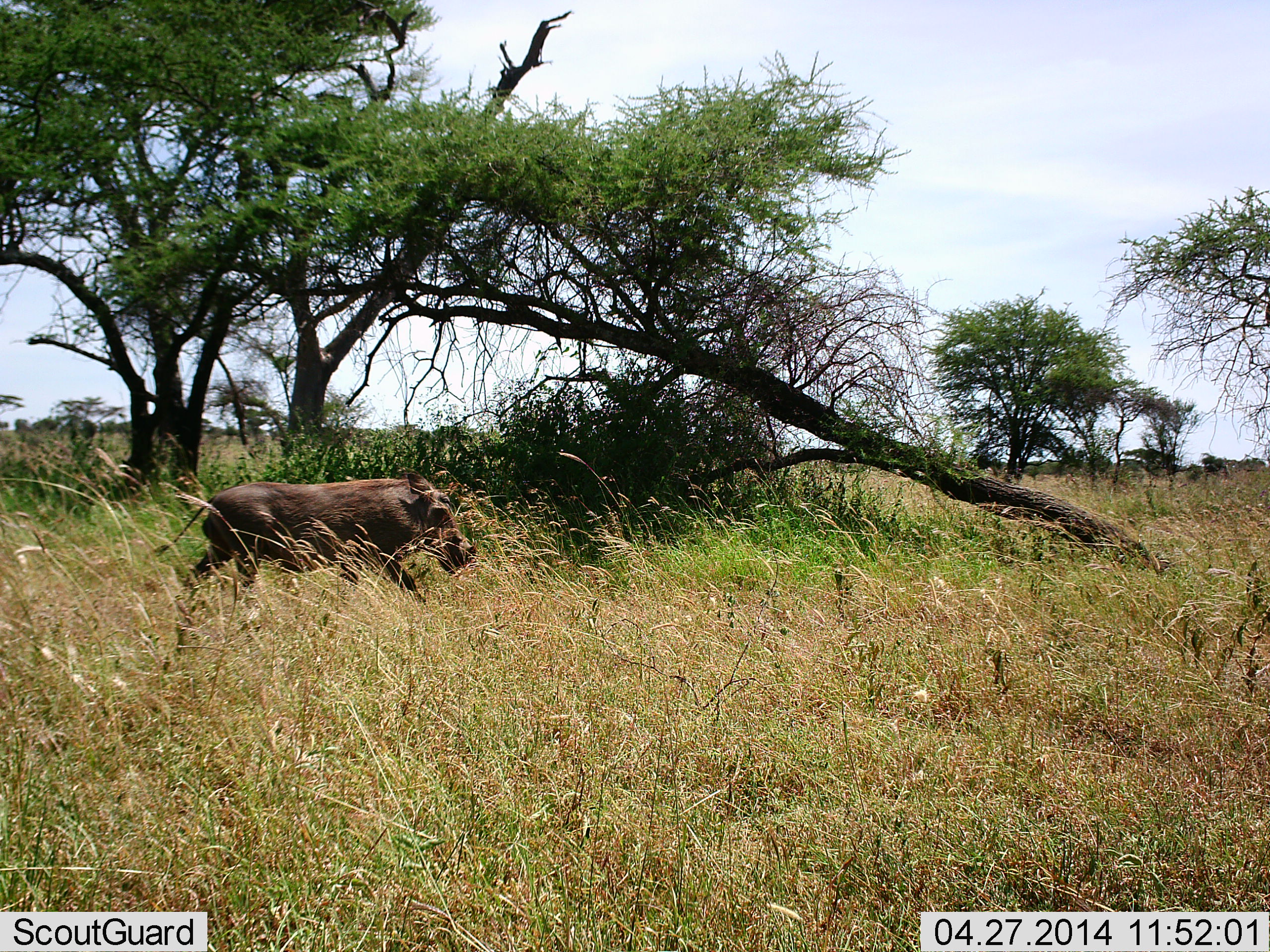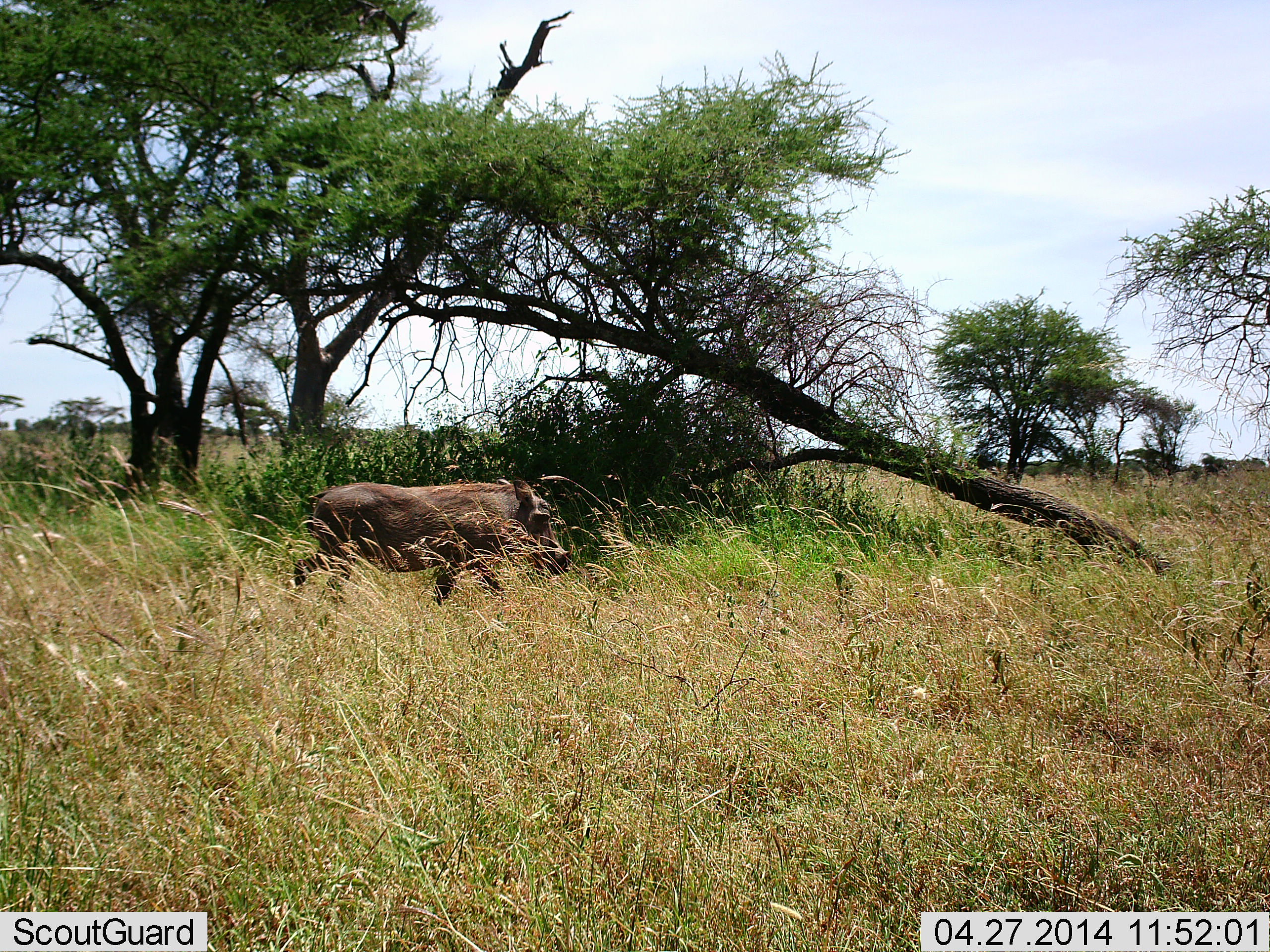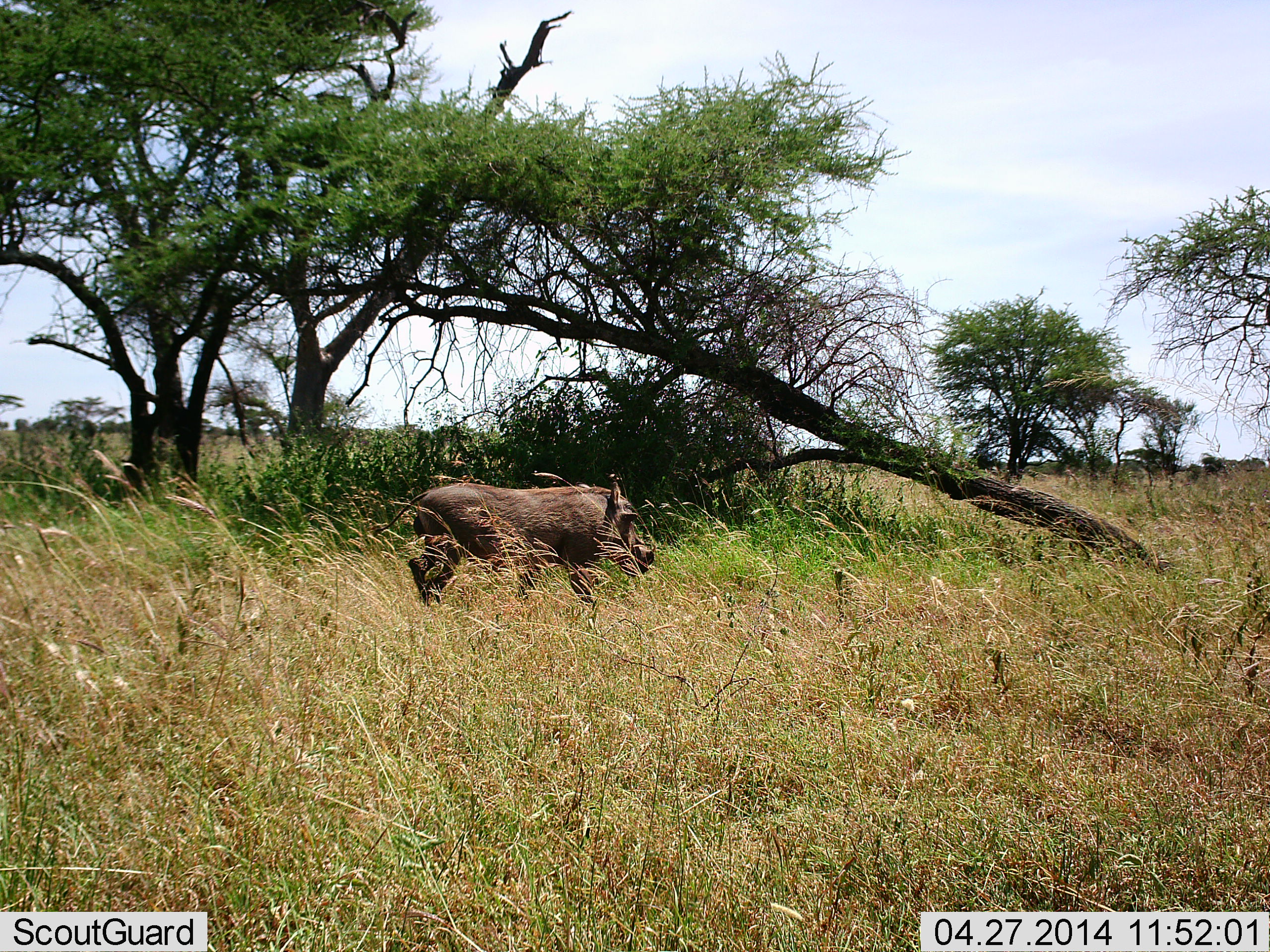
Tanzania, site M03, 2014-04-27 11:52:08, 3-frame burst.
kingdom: Animalia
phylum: Chordata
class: Mammalia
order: Artiodactyla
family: Suidae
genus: Phacochoerus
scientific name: Phacochoerus africanus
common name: warthog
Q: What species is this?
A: Warthog (Phacochoerus africanus).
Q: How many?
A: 1.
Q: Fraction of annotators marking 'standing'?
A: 0%.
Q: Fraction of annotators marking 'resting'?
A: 0%.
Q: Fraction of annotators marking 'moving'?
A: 100%.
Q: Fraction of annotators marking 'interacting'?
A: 0%.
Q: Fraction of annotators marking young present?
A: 0%.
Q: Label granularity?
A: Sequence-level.